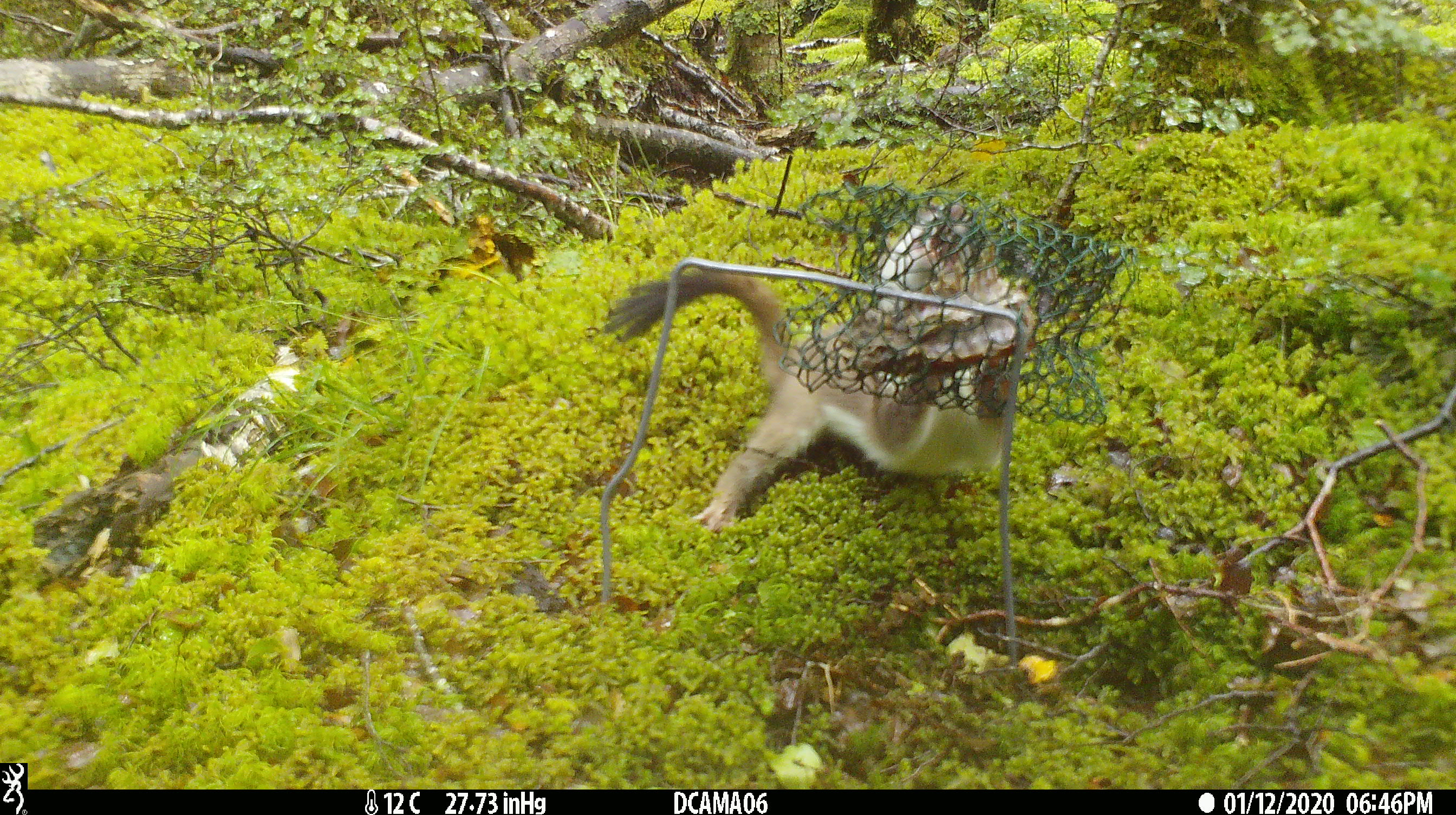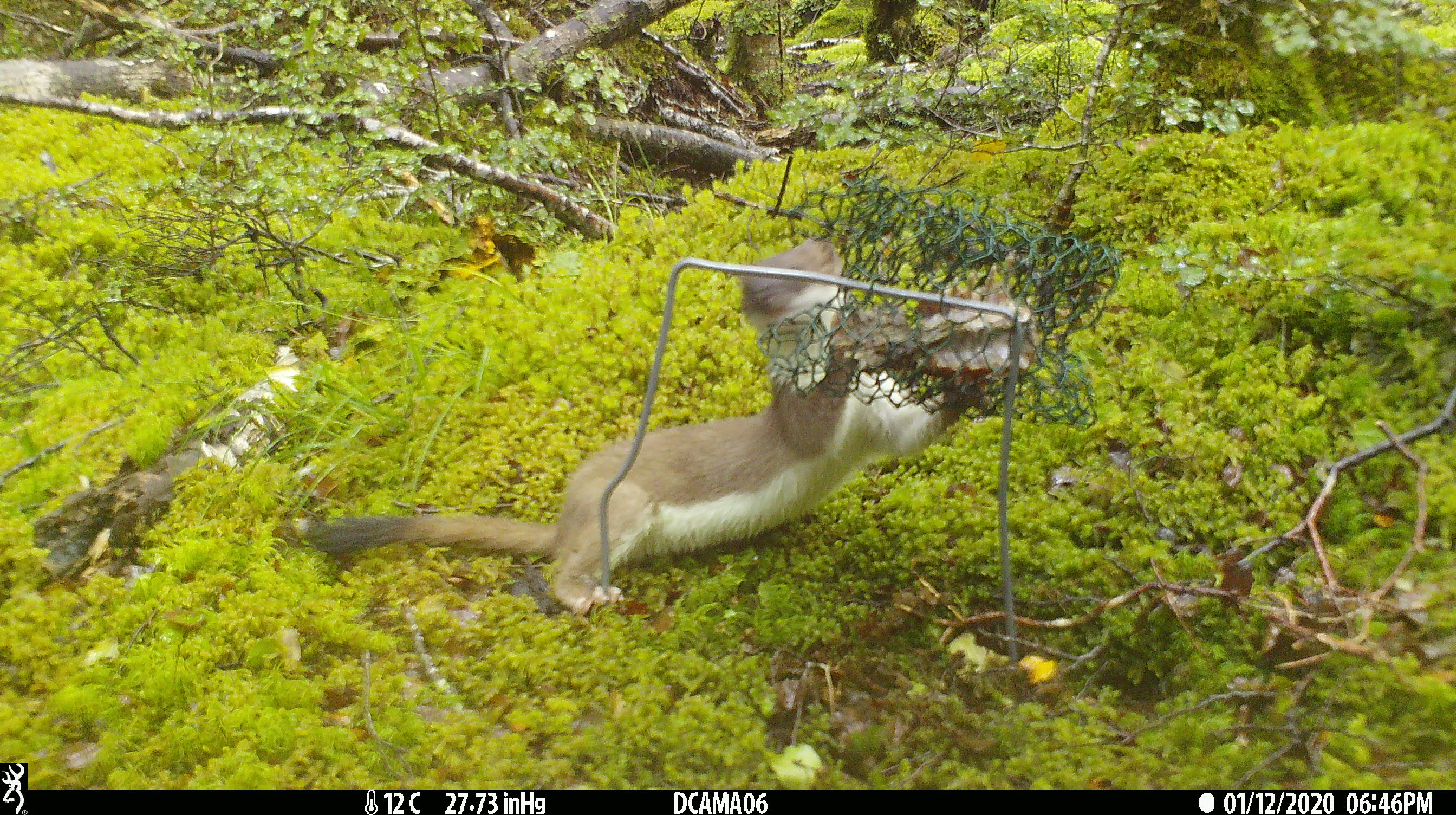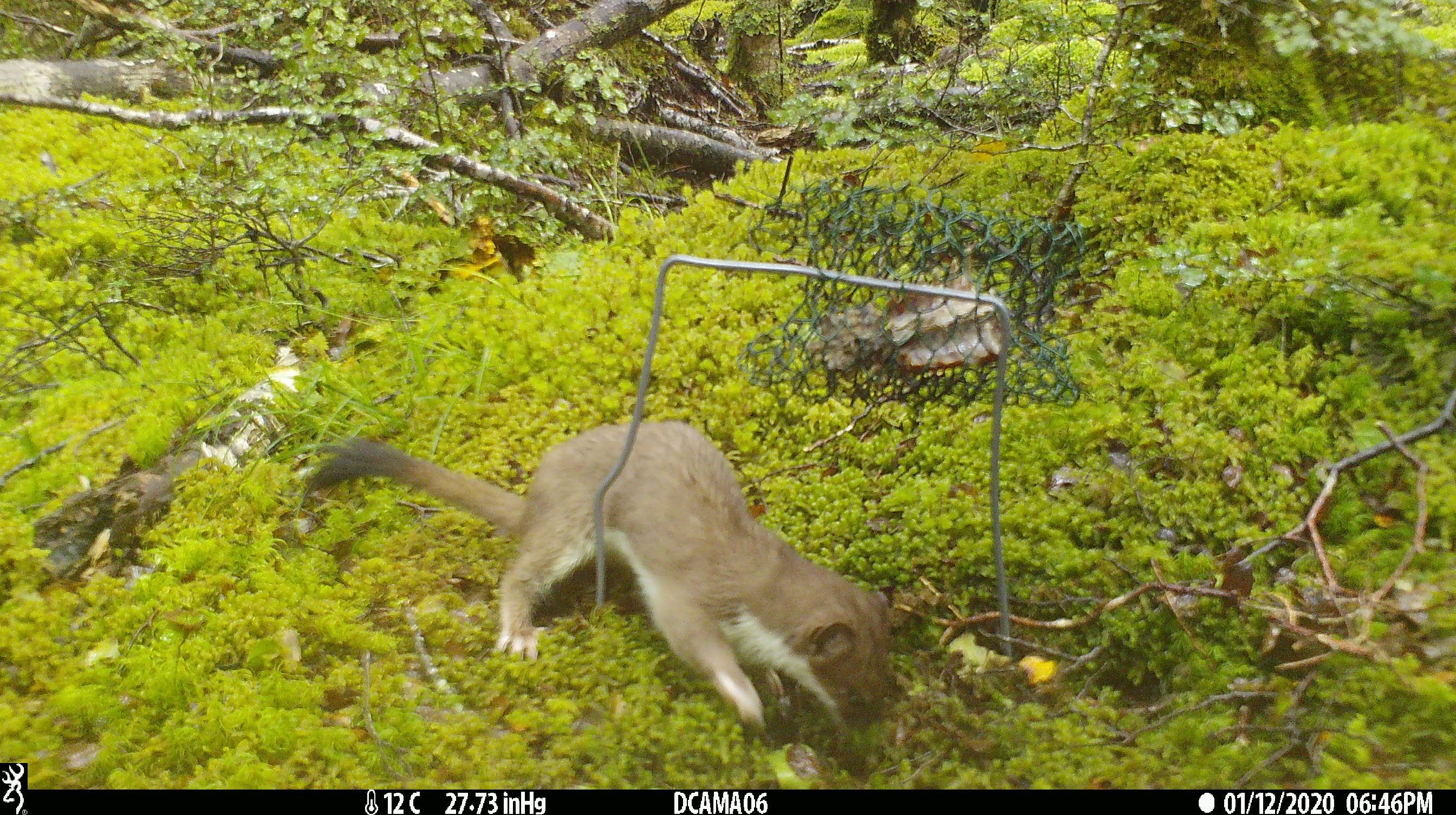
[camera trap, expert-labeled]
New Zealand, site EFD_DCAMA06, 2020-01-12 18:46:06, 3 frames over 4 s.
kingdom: Animalia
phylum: Chordata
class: Mammalia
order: Carnivora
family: Mustelidae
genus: Mustela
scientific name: Mustela erminea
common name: stoat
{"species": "stoat (Mustela erminea)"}